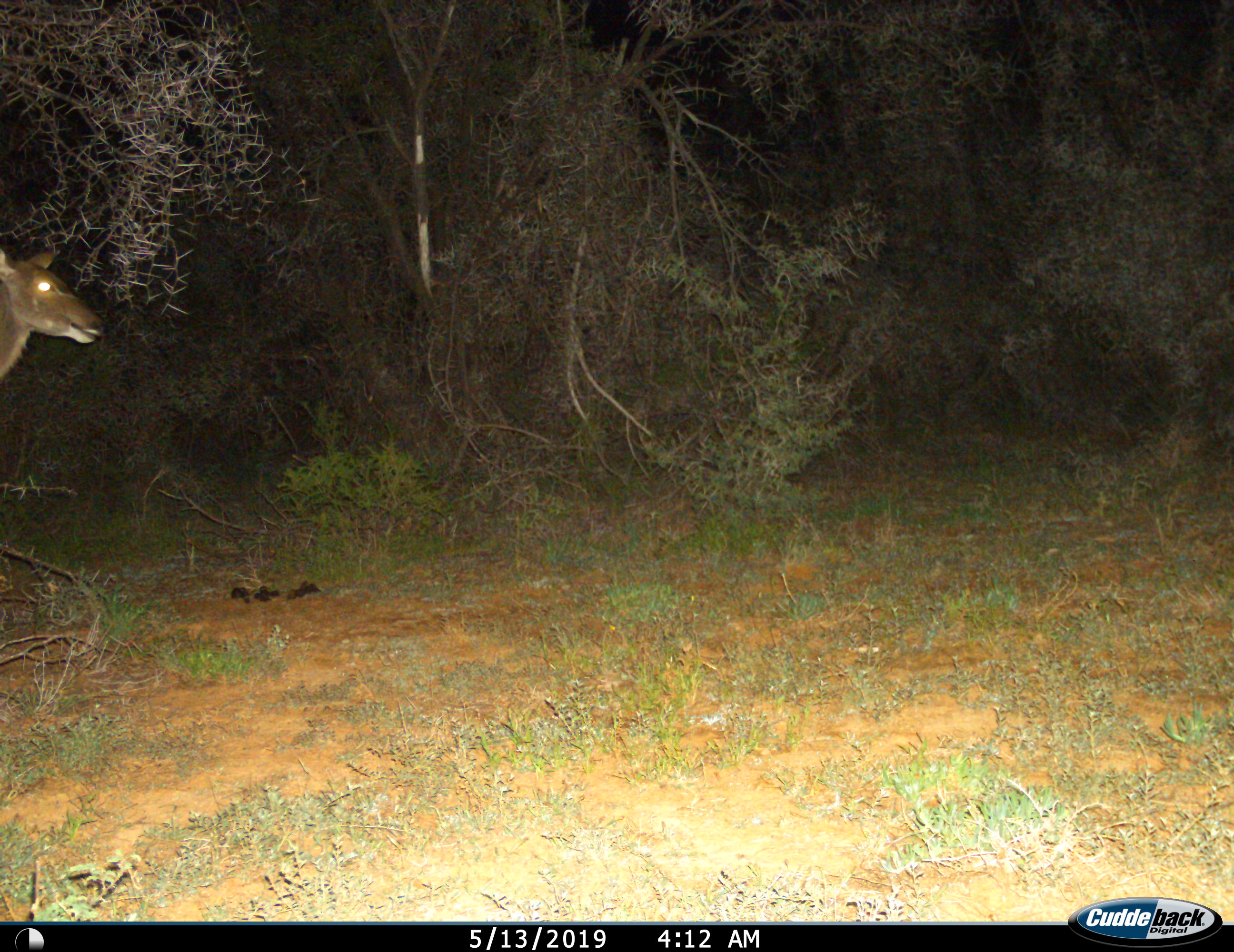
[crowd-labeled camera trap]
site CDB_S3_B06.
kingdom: Animalia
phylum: Chordata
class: Mammalia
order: Artiodactyla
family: Bovidae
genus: Tragelaphus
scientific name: Tragelaphus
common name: kudu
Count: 1.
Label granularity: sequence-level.